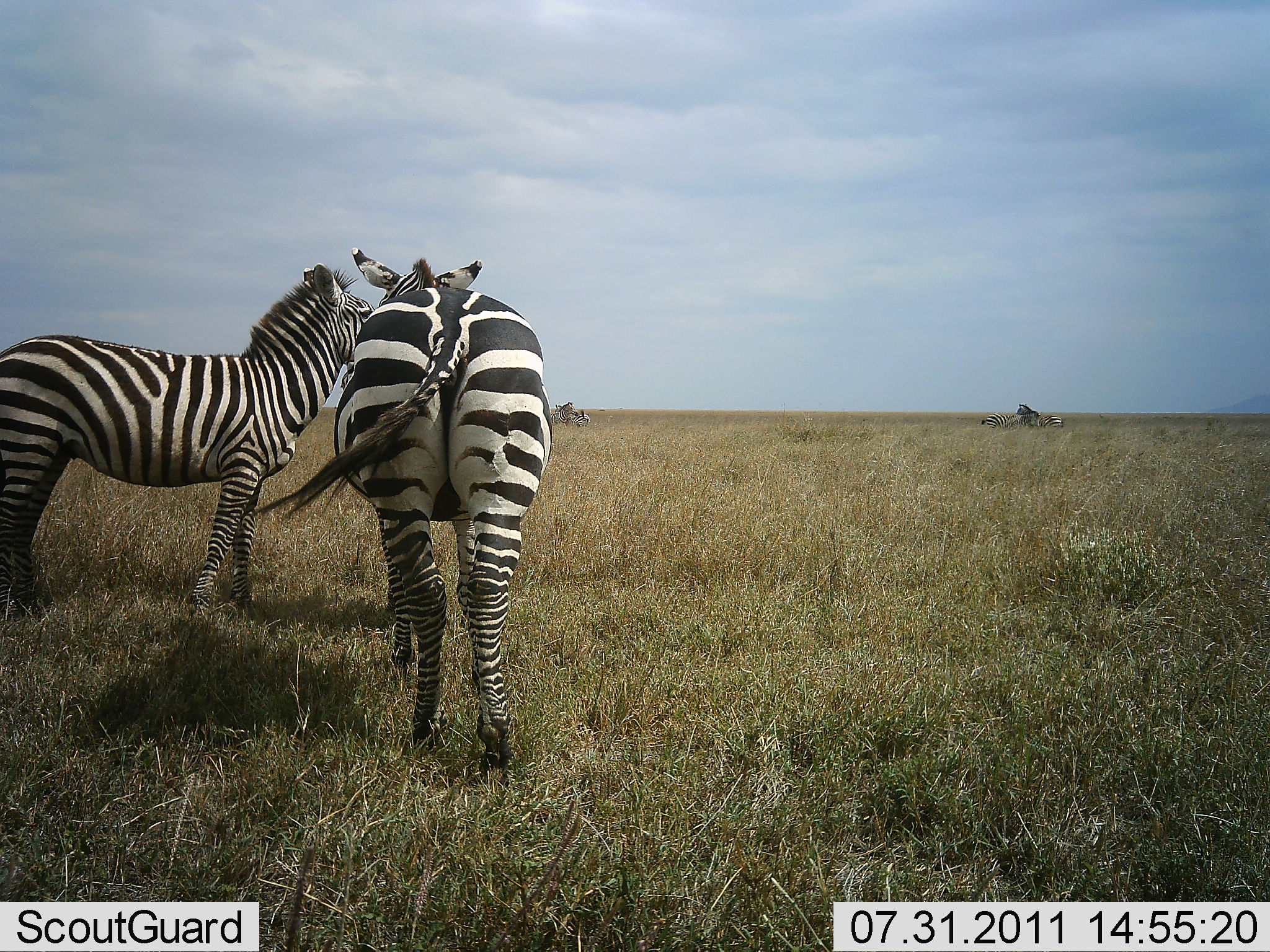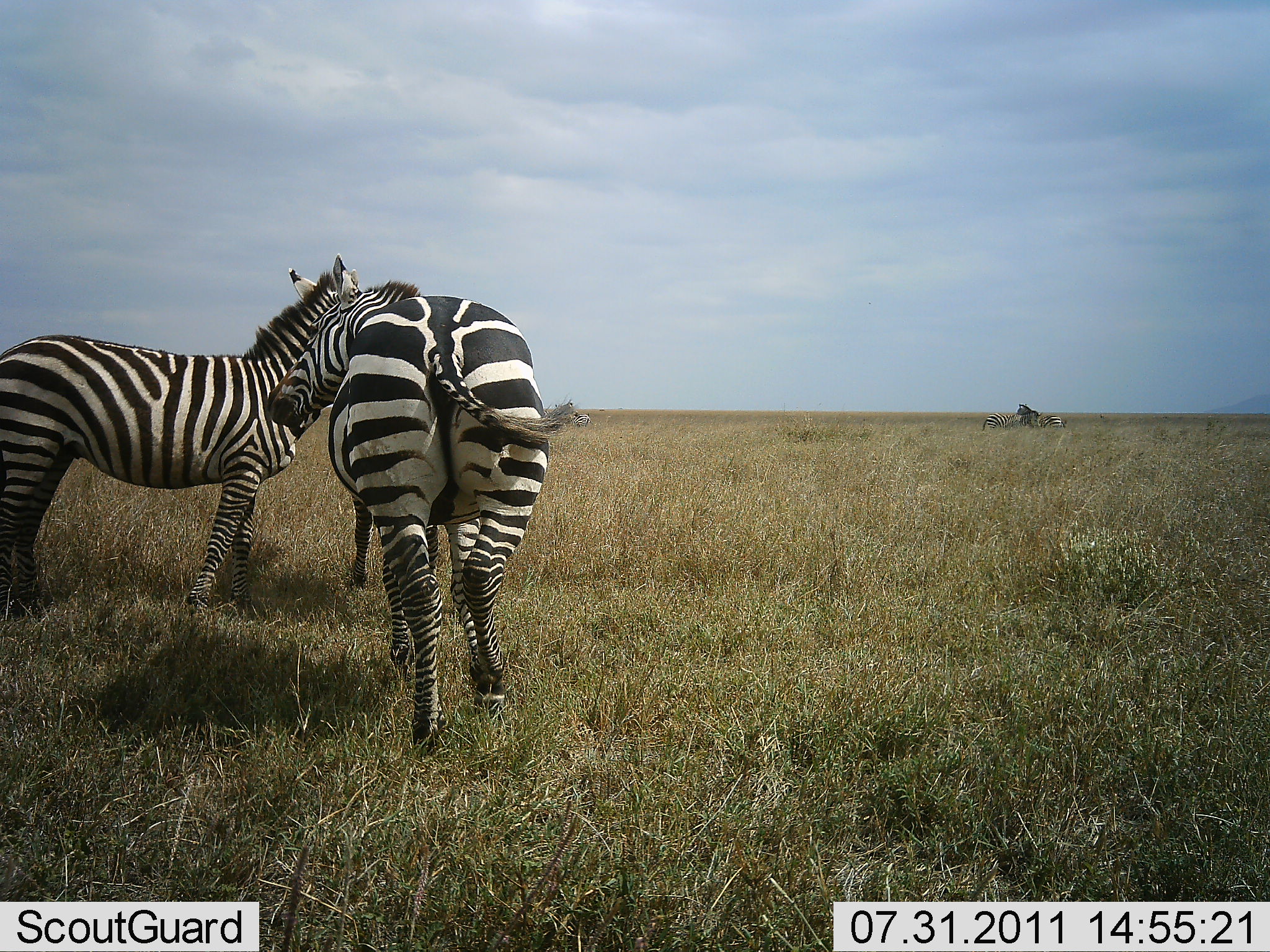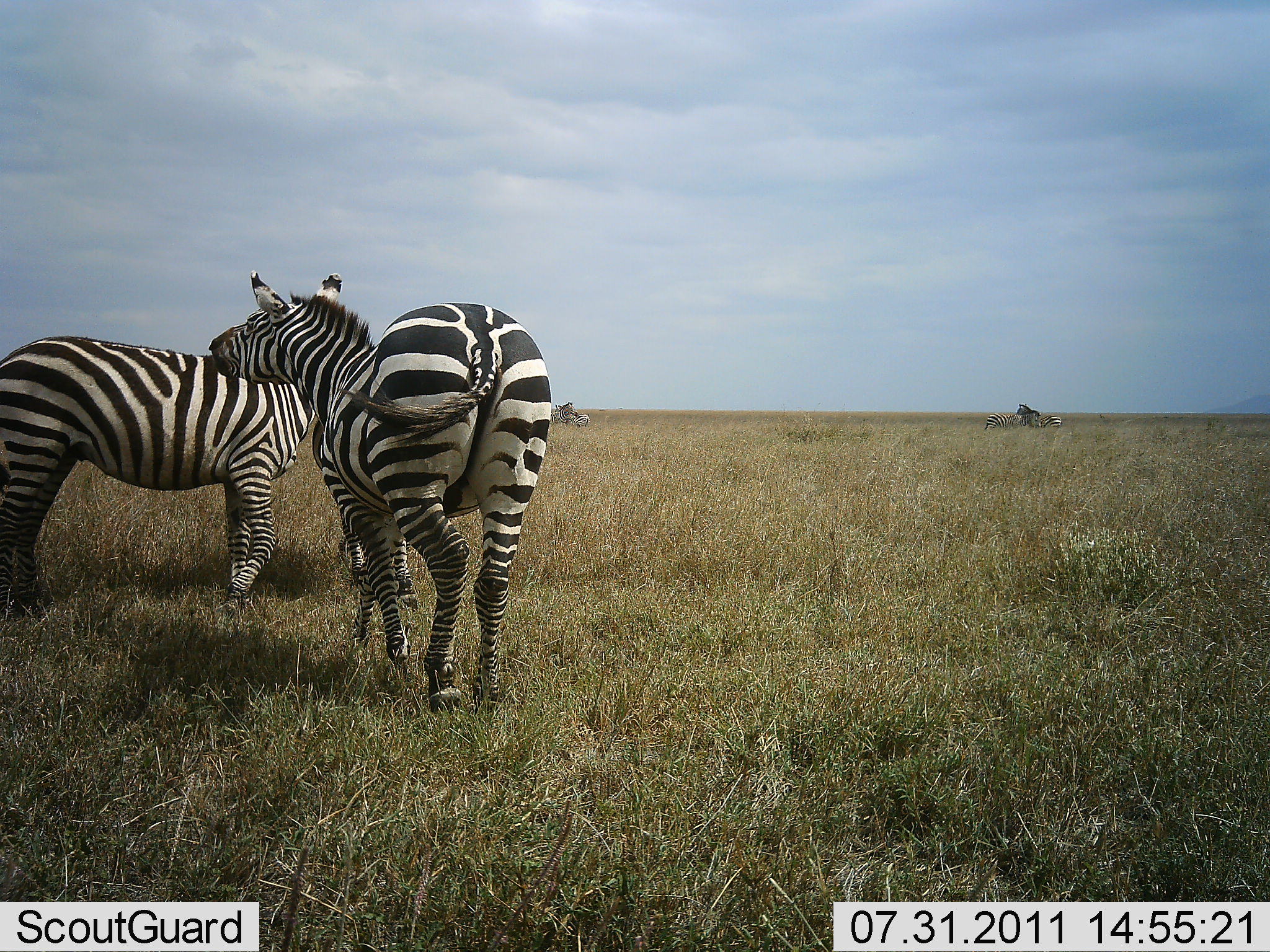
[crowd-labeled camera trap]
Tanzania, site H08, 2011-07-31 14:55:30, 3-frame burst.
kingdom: Animalia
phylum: Chordata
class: Mammalia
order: Perissodactyla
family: Equidae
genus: Equus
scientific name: Equus quagga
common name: plains zebra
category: zebra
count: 2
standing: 92%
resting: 8%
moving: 8%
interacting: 50%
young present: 8%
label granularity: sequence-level